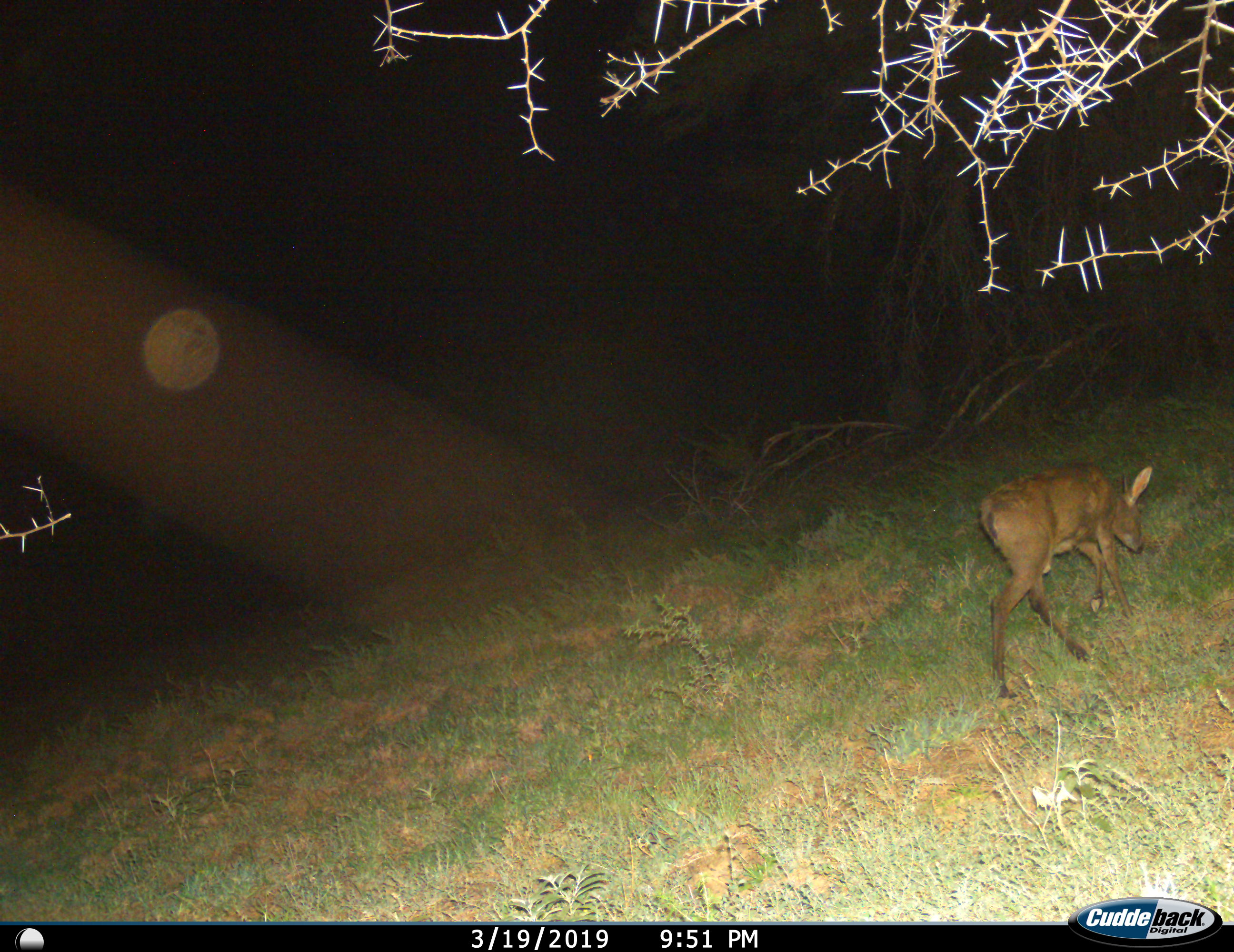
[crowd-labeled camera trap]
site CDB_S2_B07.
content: unidentified animal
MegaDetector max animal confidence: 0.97